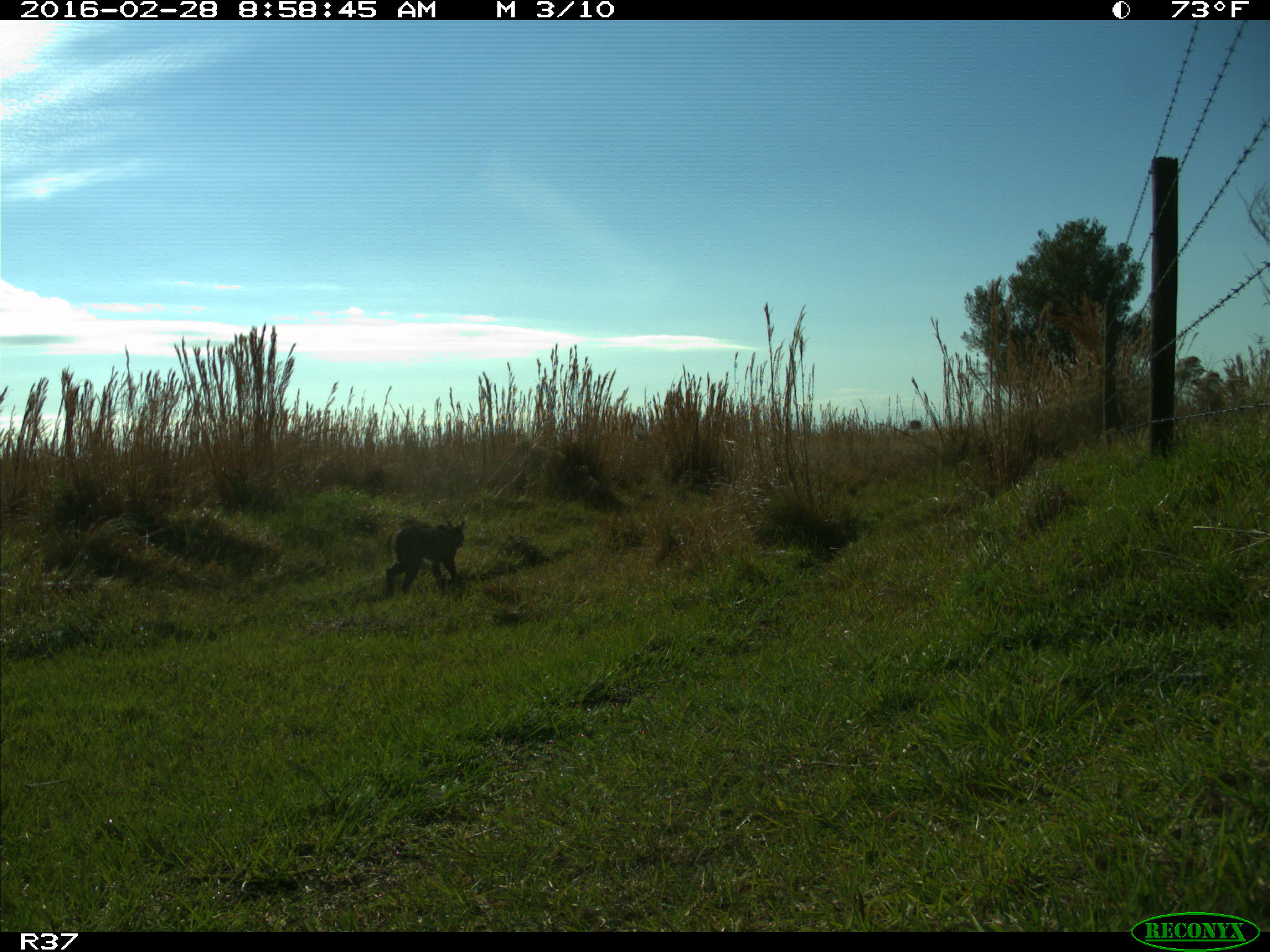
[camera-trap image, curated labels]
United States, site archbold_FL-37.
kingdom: Animalia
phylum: Chordata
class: Mammalia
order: Carnivora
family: Felidae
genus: Lynx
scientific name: Lynx rufus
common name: bobcat